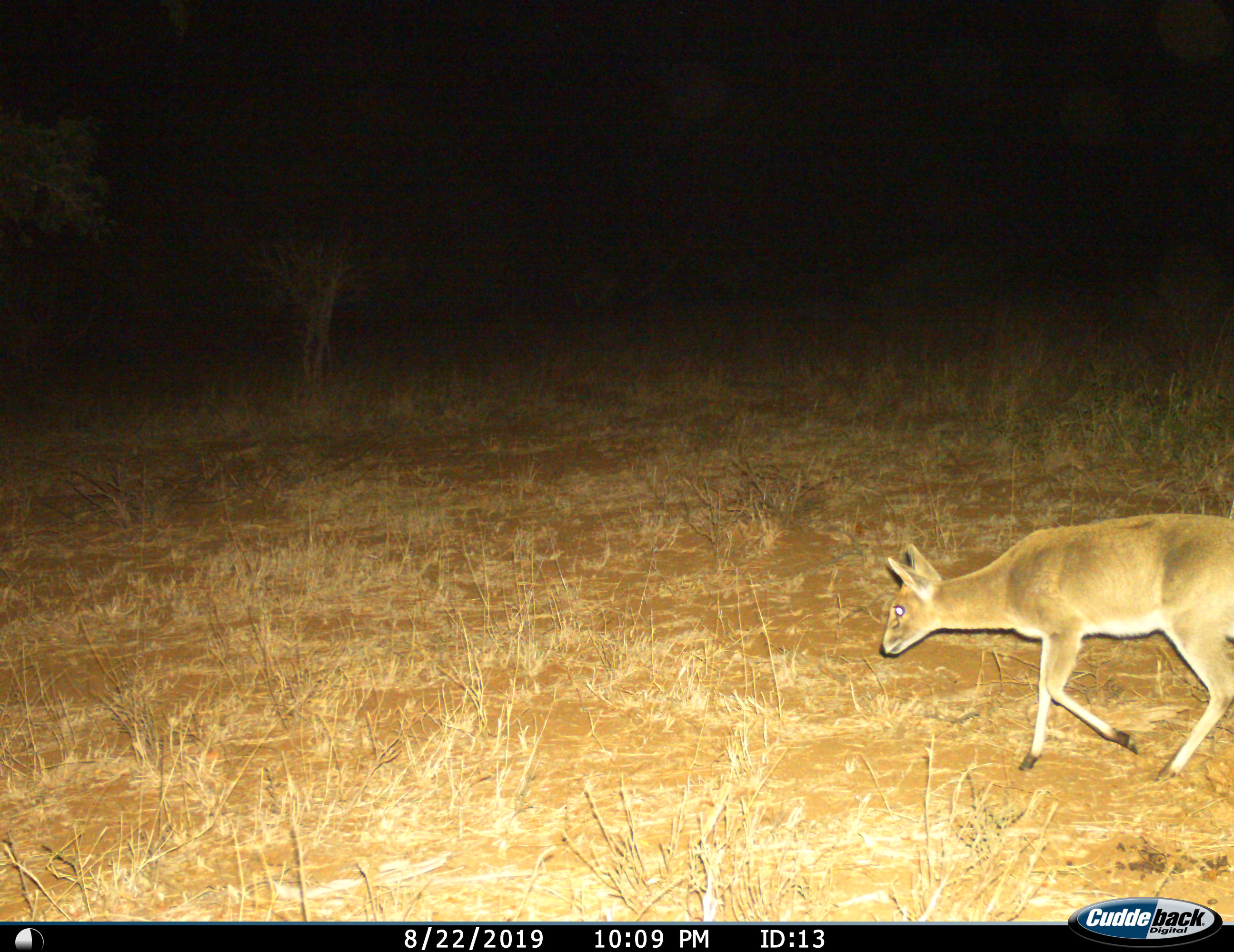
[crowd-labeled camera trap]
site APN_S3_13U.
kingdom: Animalia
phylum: Chordata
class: Mammalia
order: Artiodactyla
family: Bovidae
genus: Sylvicapra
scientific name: Sylvicapra grimmia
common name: common duiker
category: duikercommongrey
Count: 1.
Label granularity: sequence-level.